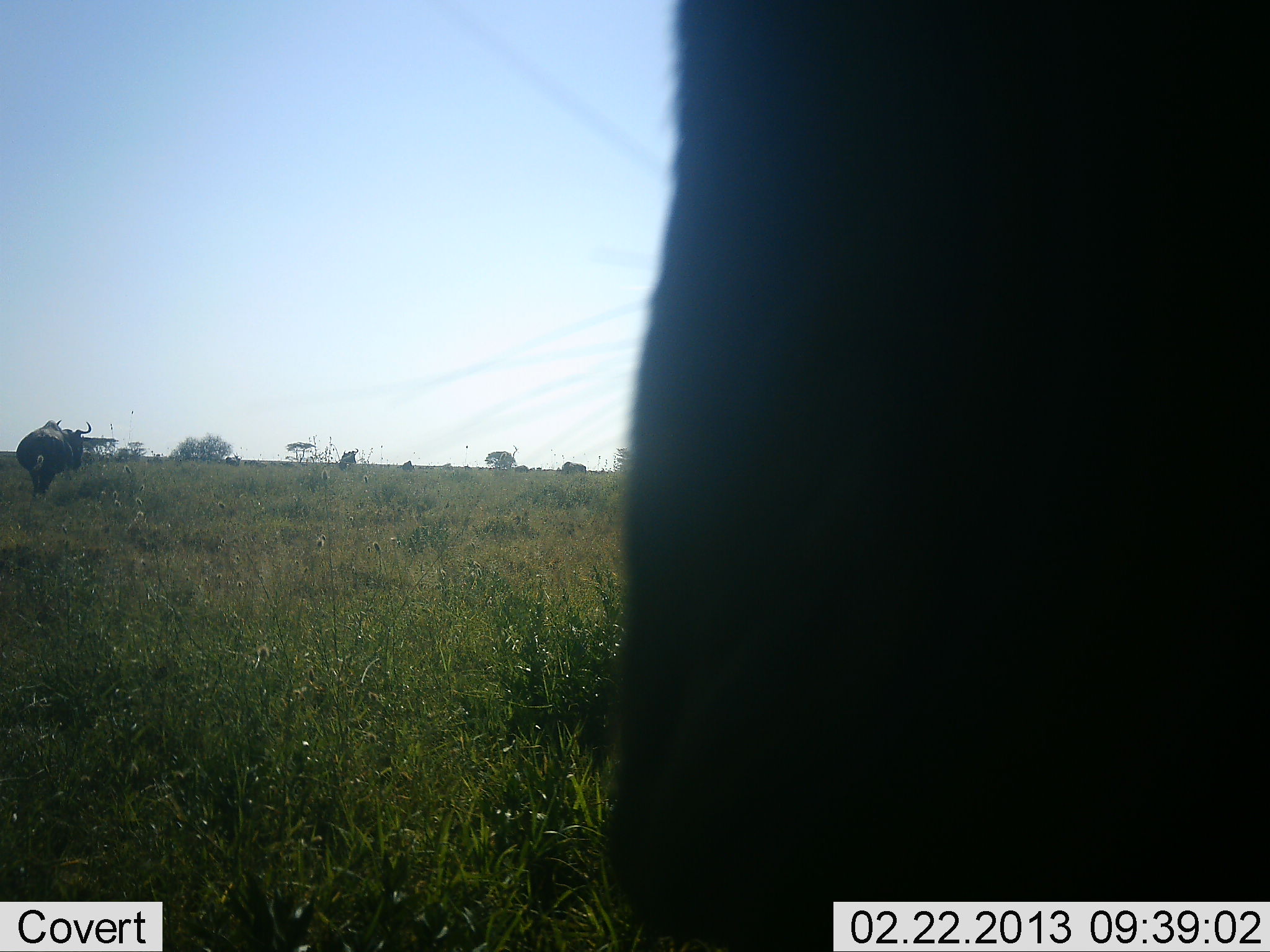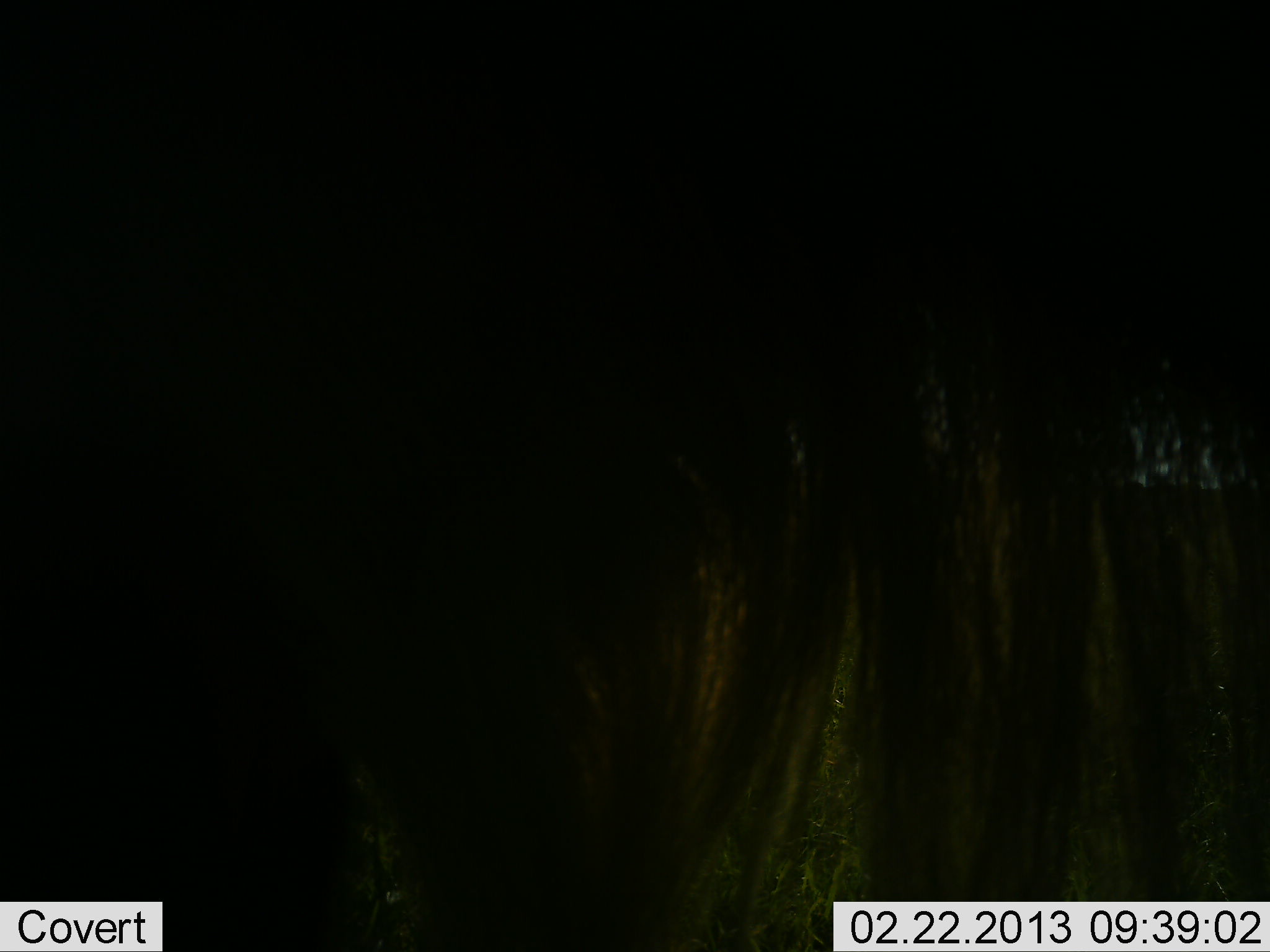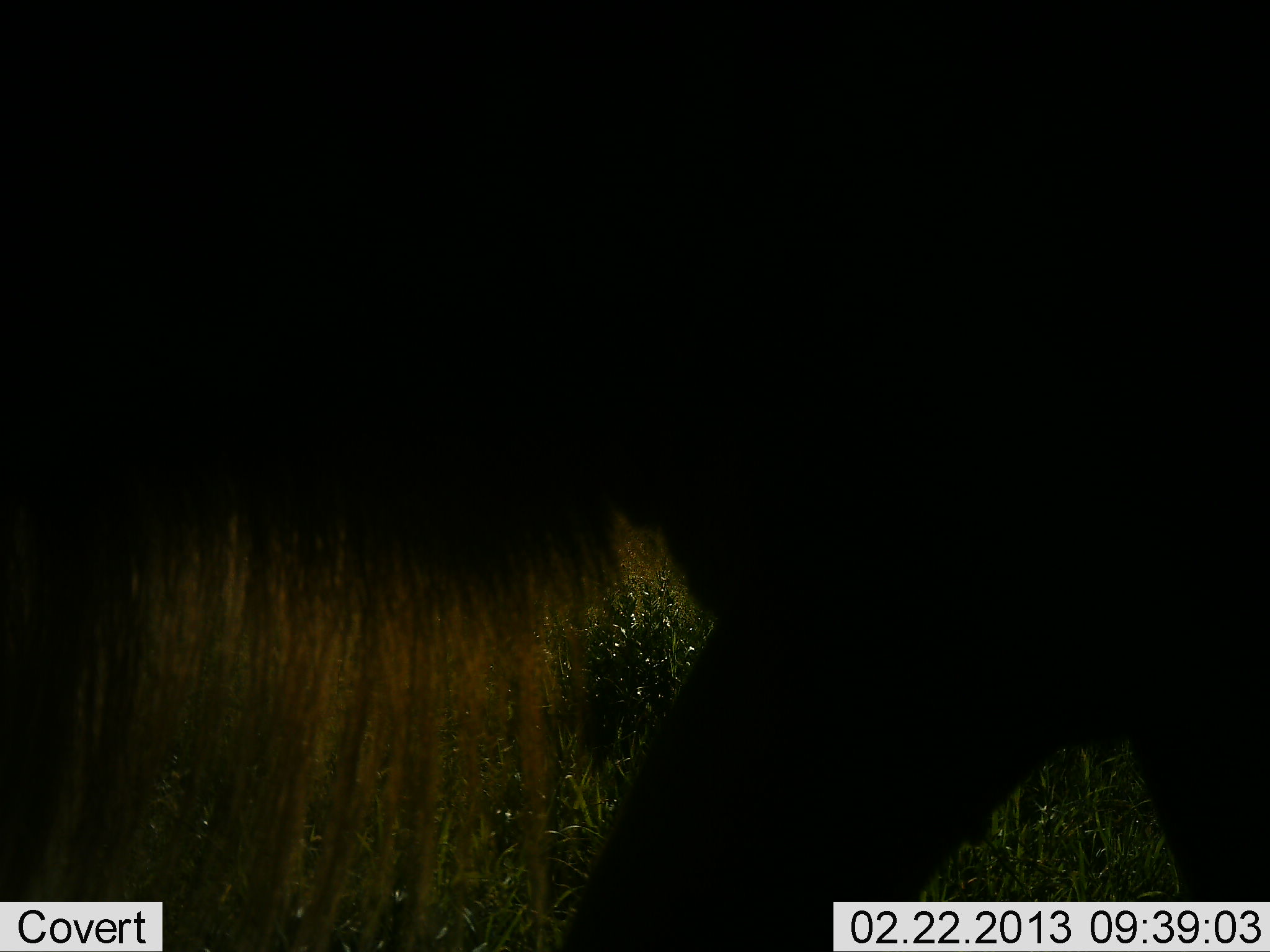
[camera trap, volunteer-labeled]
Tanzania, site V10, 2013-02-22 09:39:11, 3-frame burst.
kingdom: Animalia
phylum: Chordata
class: Mammalia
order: Artiodactyla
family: Bovidae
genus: Connochaetes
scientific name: Connochaetes taurinus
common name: blue wildebeest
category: wildebeest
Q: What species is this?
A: Wildebeest (blue wildebeest) (Connochaetes taurinus).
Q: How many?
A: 1.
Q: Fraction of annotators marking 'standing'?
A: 33%.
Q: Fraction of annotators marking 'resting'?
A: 0%.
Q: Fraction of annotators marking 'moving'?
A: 83%.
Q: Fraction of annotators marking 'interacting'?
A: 0%.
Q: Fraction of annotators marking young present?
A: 0%.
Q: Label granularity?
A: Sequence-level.